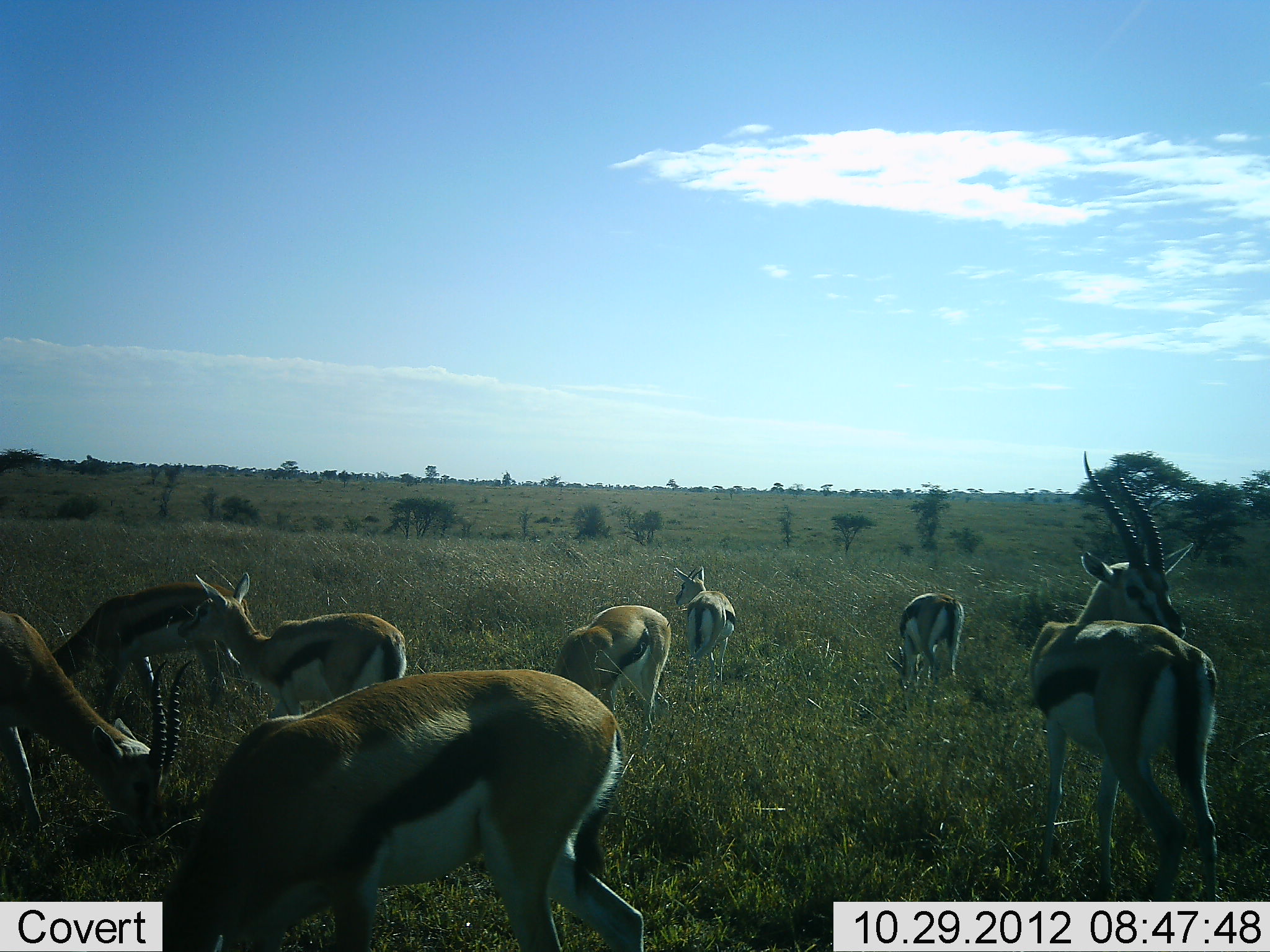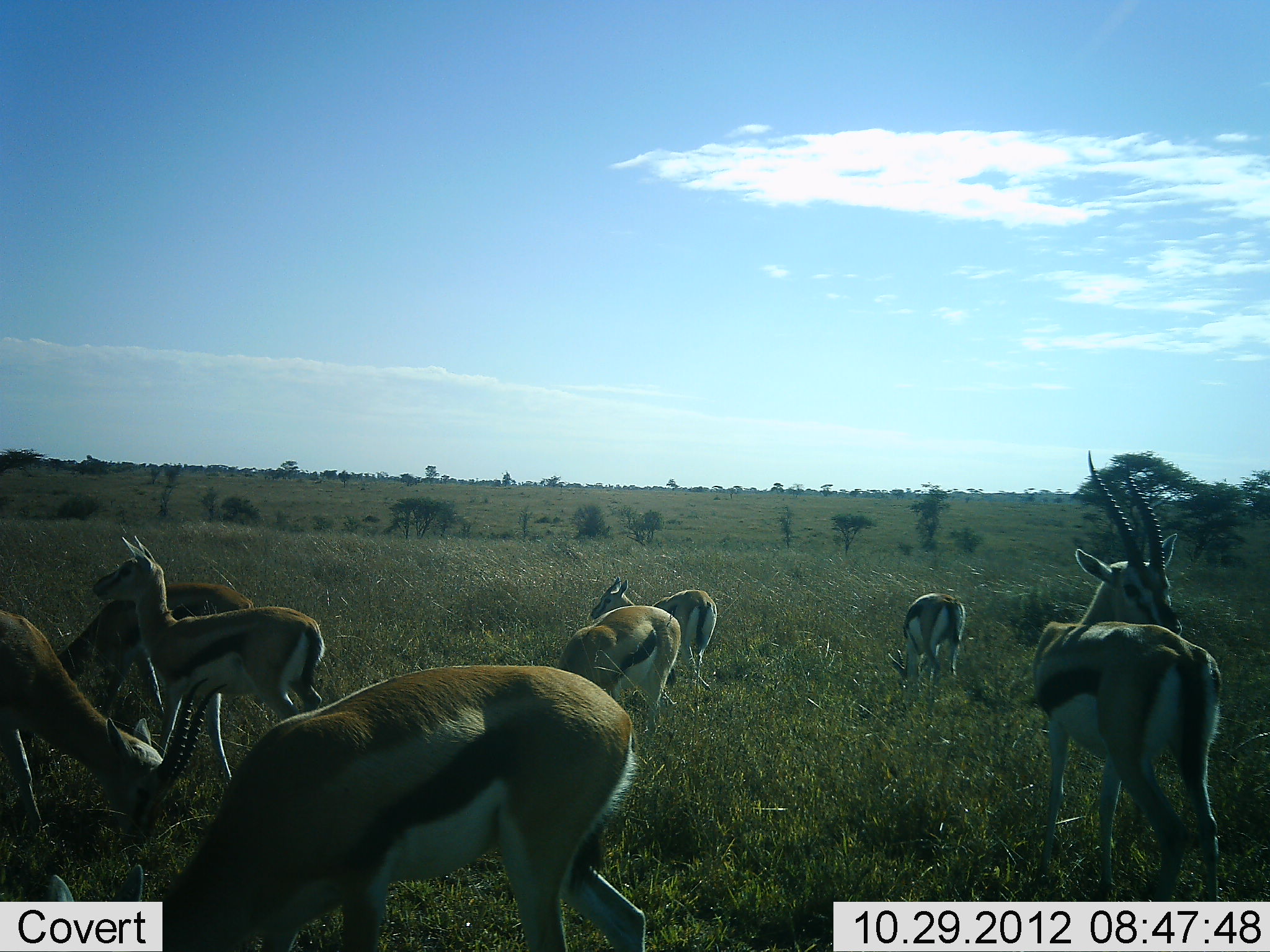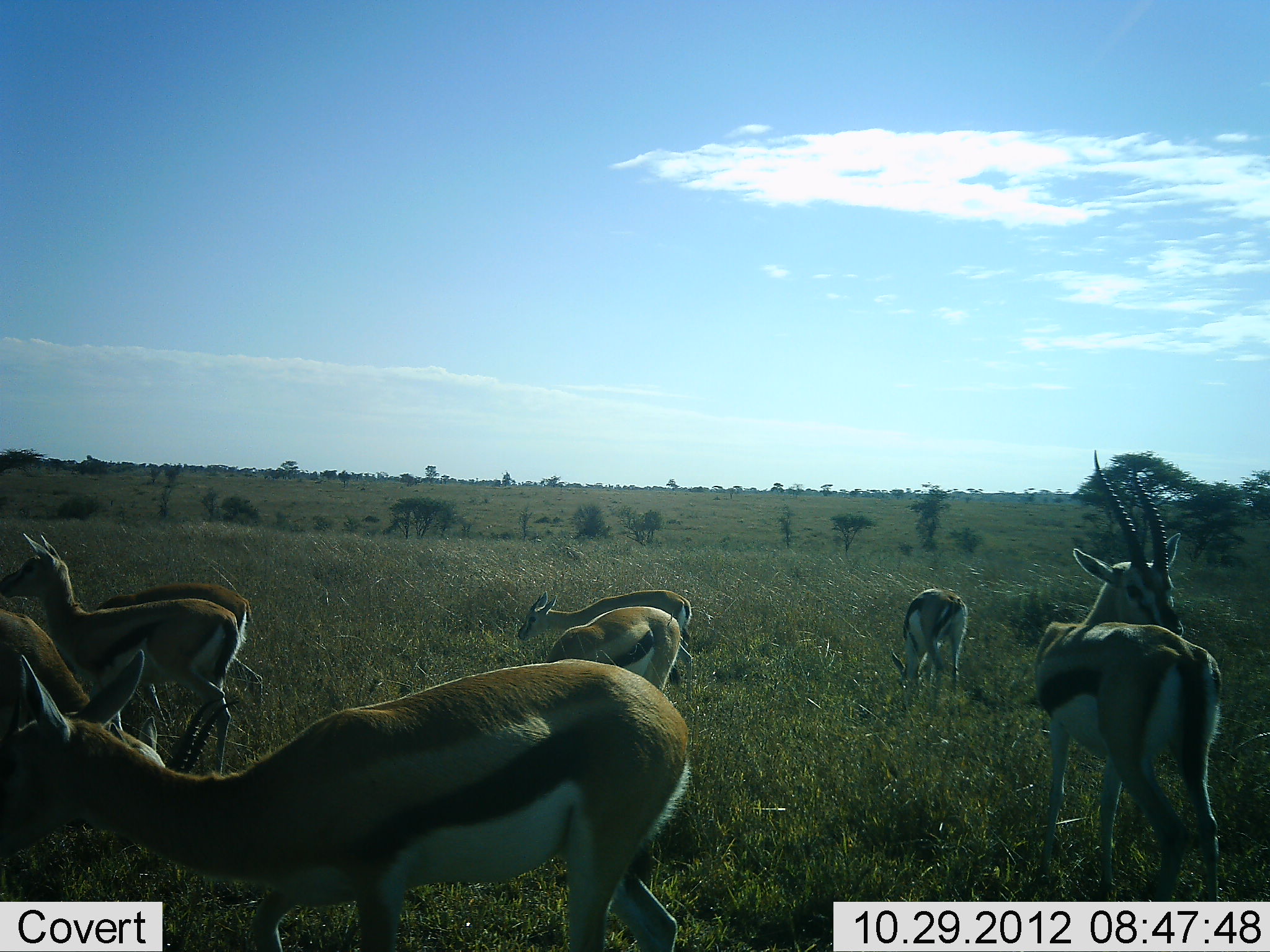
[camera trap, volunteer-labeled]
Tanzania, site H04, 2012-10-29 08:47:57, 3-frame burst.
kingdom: Animalia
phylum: Chordata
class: Mammalia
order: Artiodactyla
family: Bovidae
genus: Eudorcas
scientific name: Eudorcas thomsonii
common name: thomson's gazelle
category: gazellethomsons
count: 8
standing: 60%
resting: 0%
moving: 20%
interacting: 0%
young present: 20%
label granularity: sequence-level